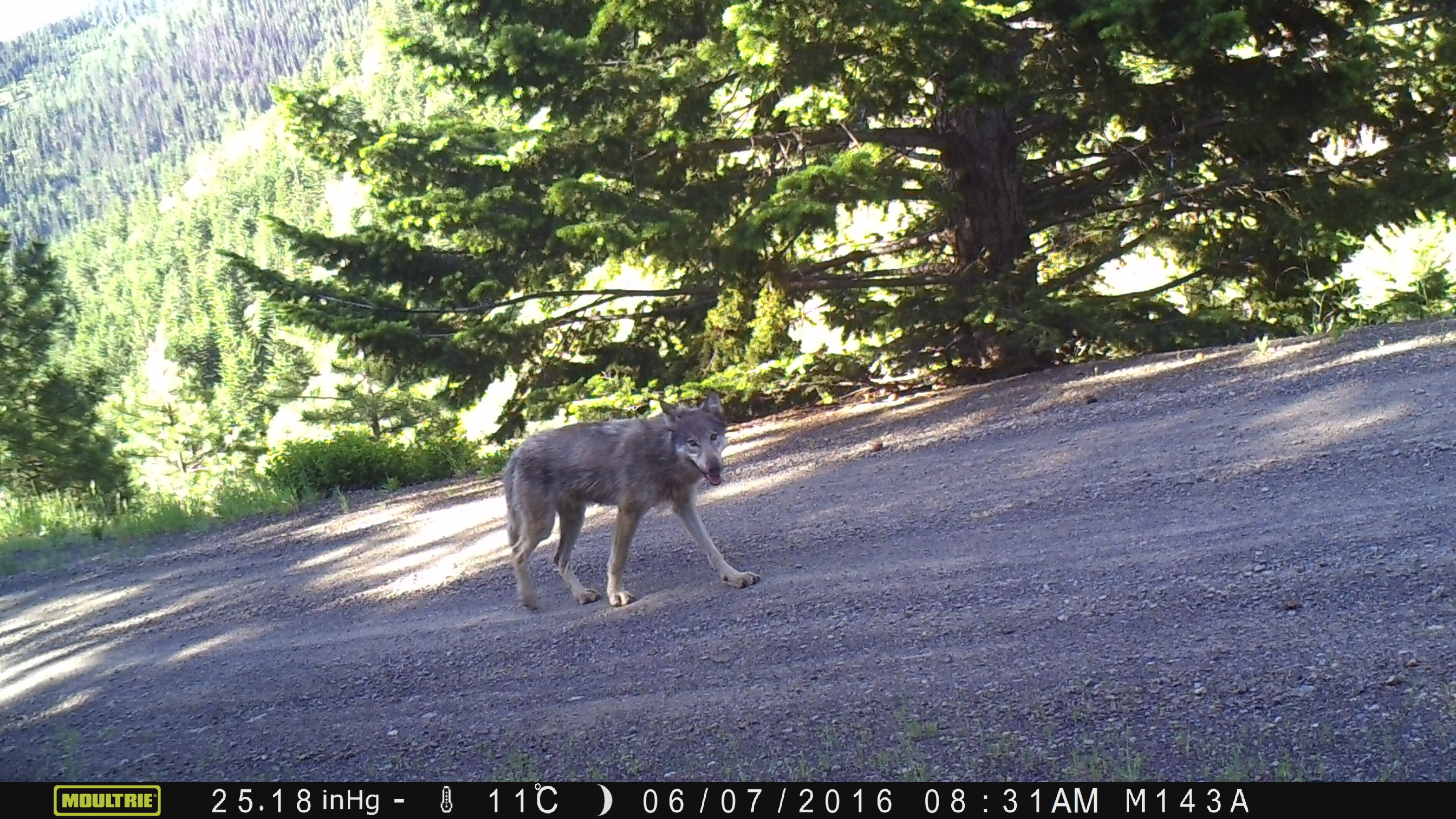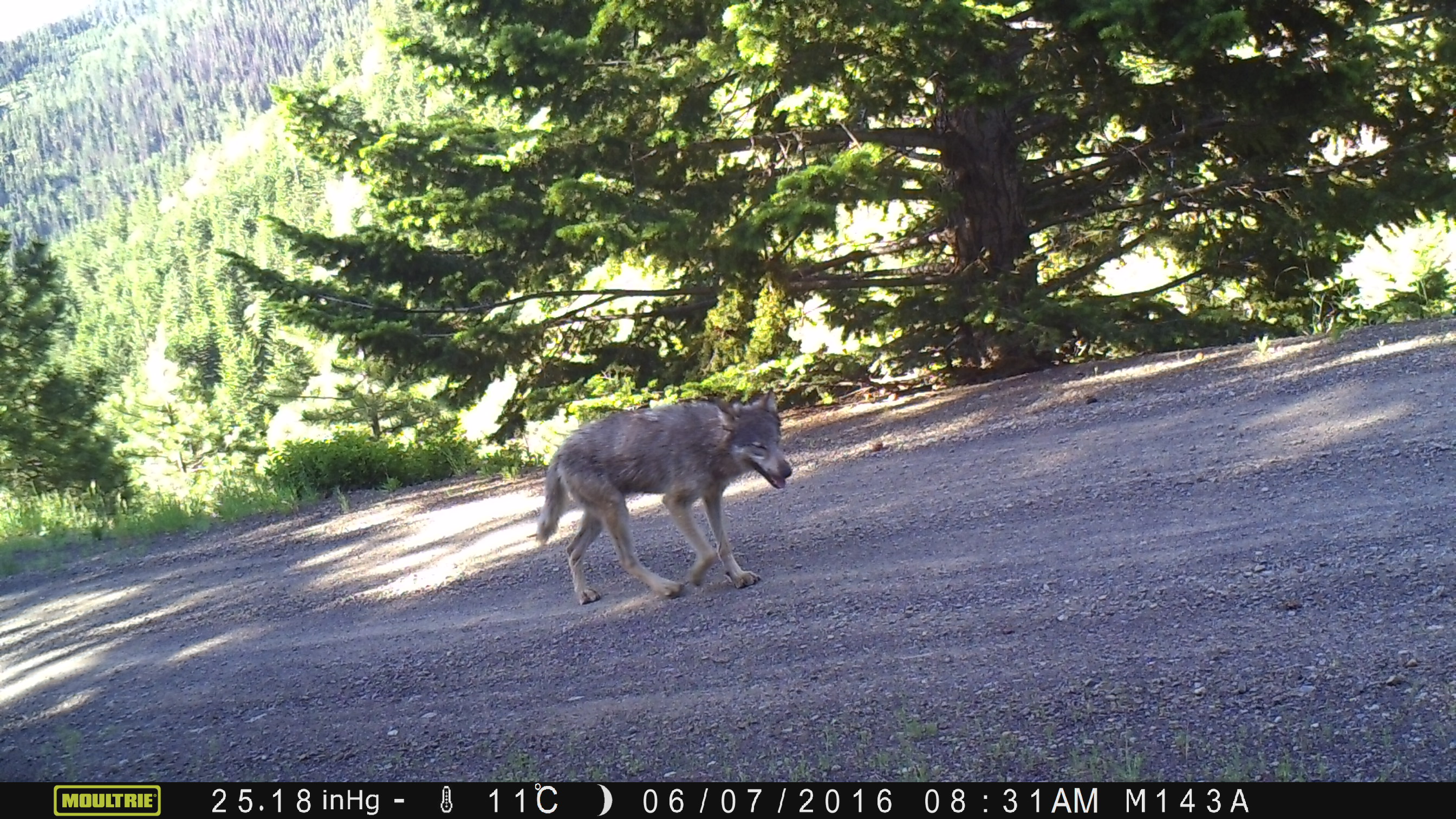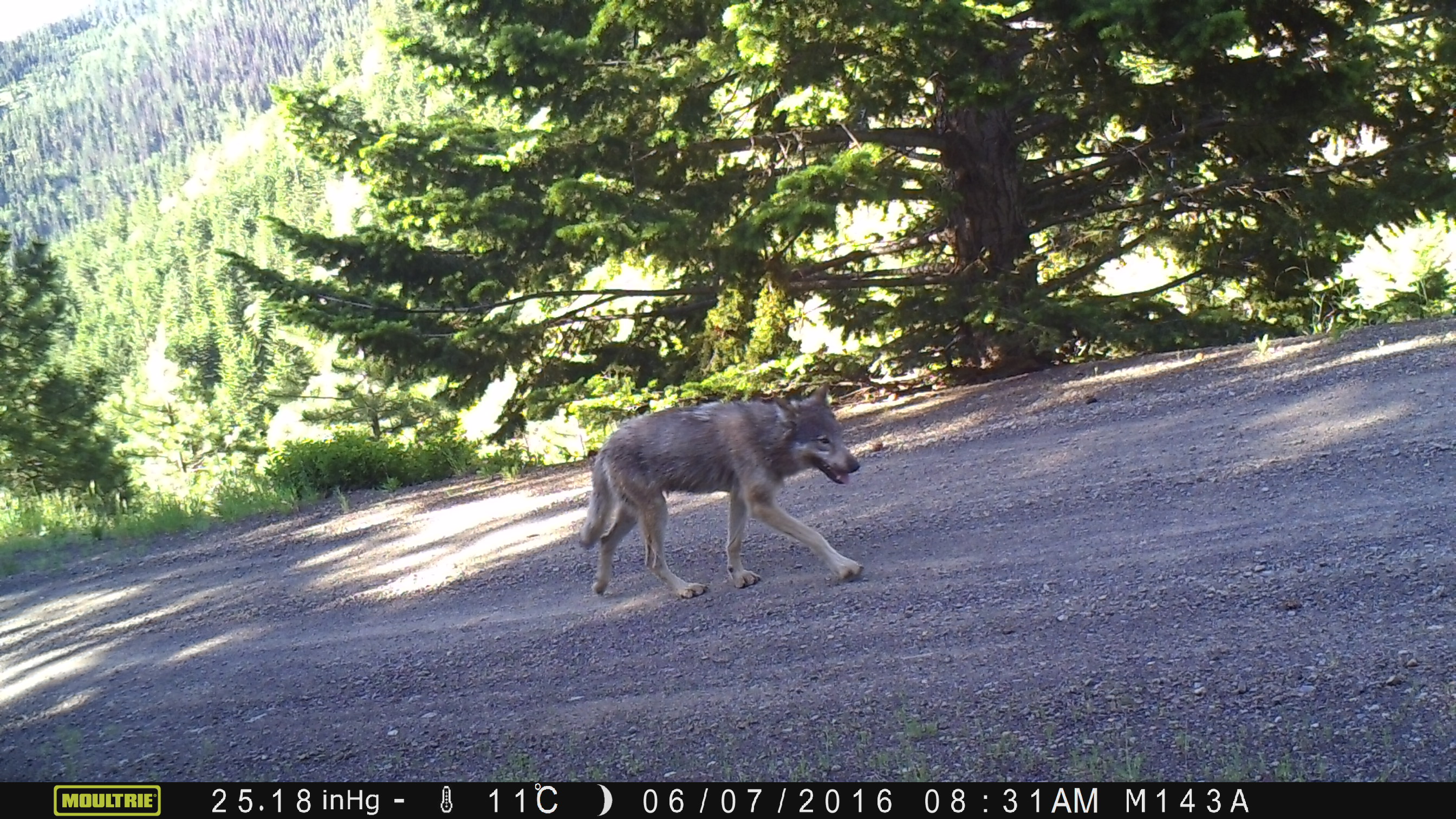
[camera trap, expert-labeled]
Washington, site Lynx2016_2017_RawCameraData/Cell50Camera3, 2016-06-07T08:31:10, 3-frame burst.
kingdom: Animalia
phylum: Chordata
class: Mammalia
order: Carnivora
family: Canidae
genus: Canis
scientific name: Canis lupus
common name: gray wolf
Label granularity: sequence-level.